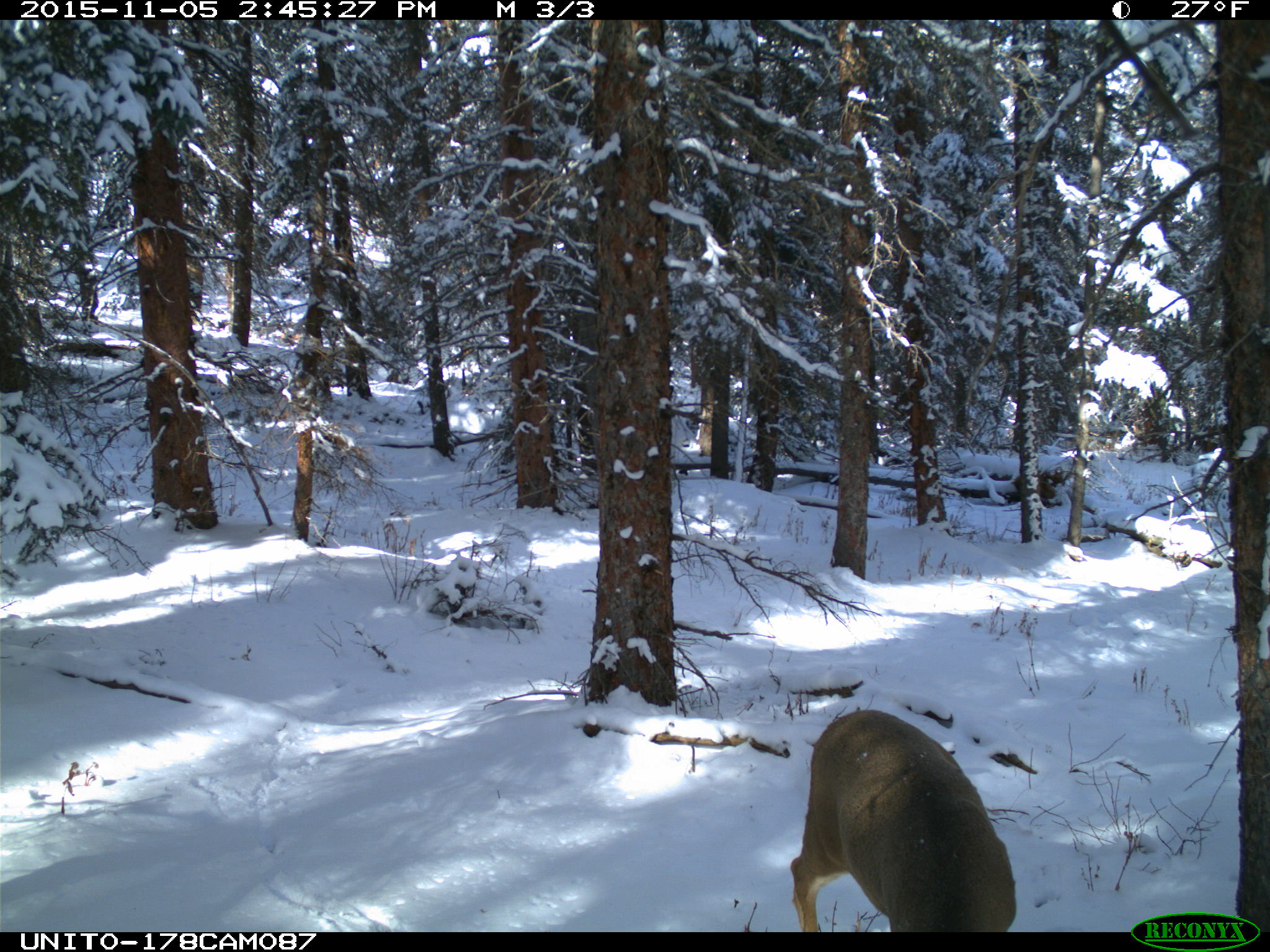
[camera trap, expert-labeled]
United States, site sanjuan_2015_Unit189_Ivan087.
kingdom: Animalia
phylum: Chordata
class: Mammalia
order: Artiodactyla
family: Cervidae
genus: Odocoileus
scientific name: Odocoileus hemionus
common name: mule deer